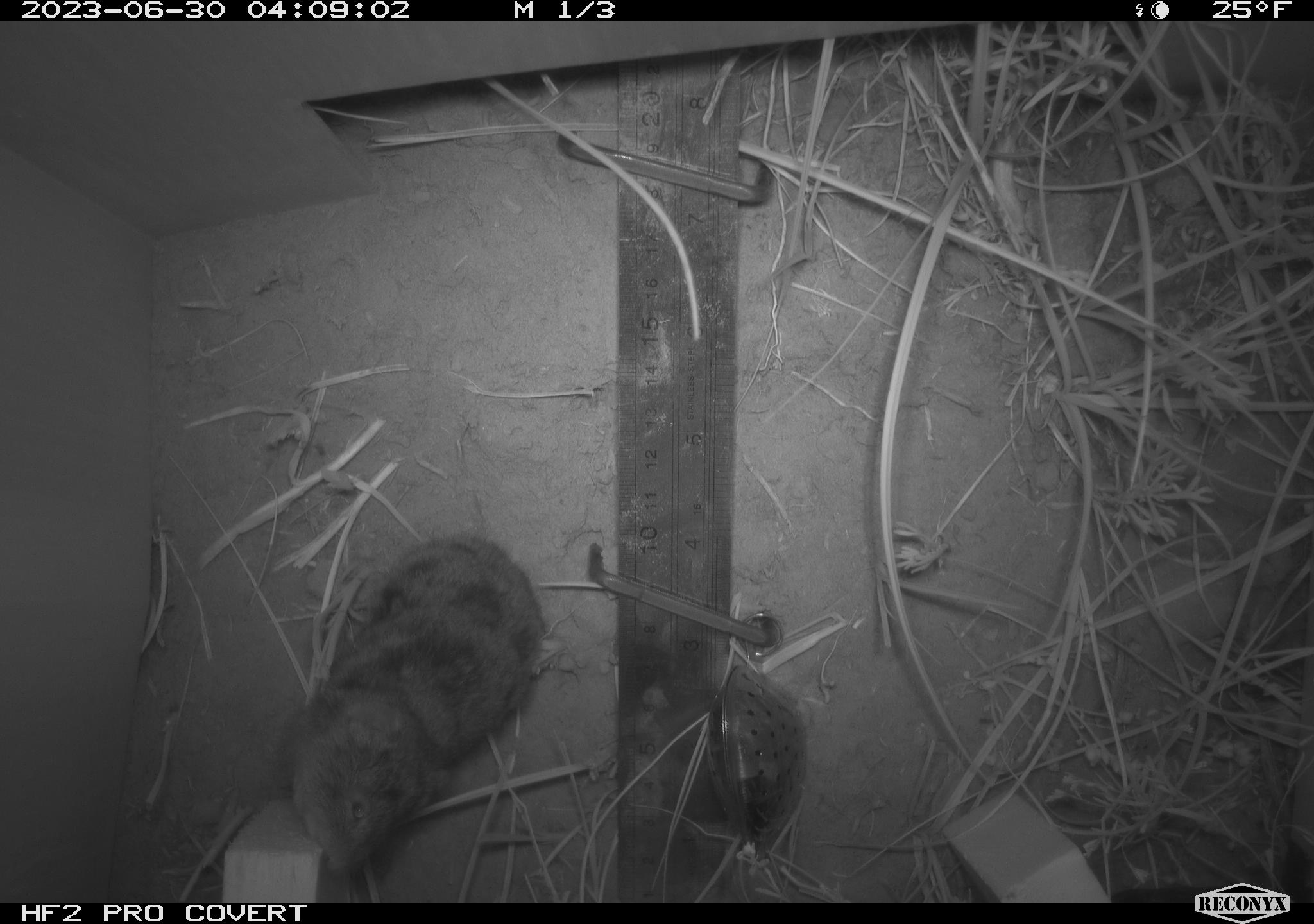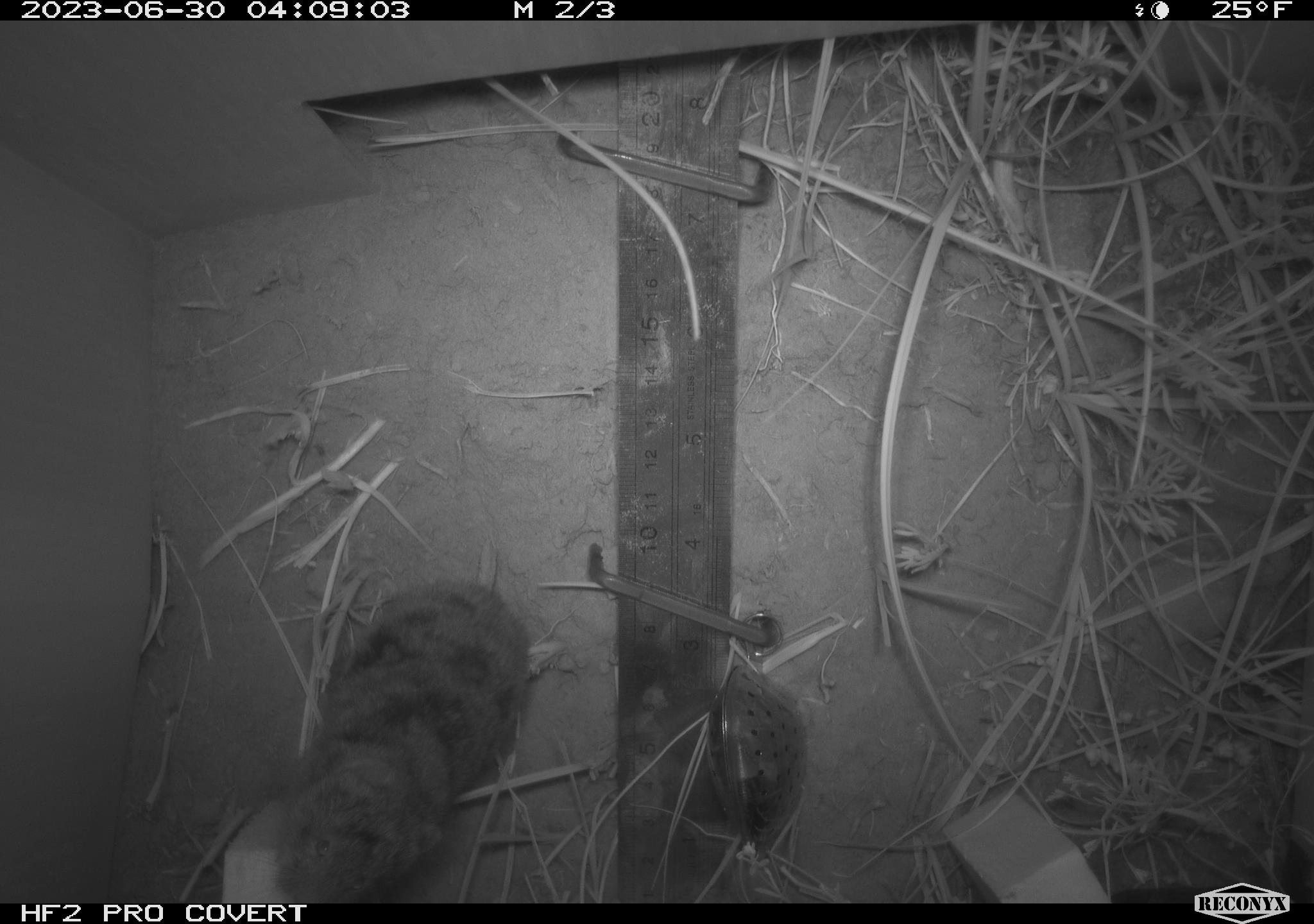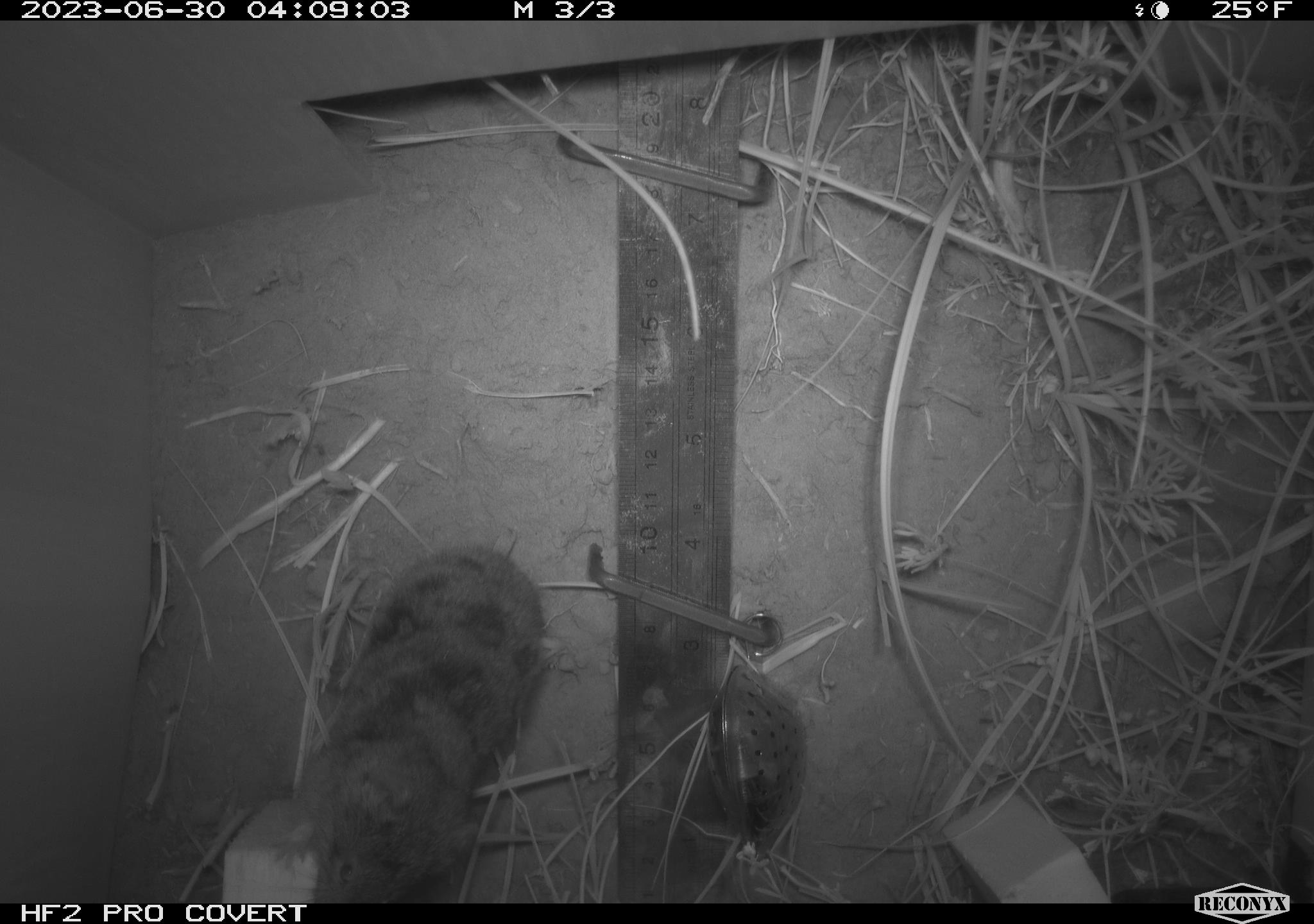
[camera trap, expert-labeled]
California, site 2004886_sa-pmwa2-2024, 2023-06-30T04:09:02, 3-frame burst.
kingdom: Animalia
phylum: Chordata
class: Mammalia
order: Rodentia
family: Cricetidae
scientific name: Arvicolinae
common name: voles, lemmings, and muskrats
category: arvicolinae subfamily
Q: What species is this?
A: Arvicolinae subfamily (voles, lemmings, and muskrats) (Arvicolinae).